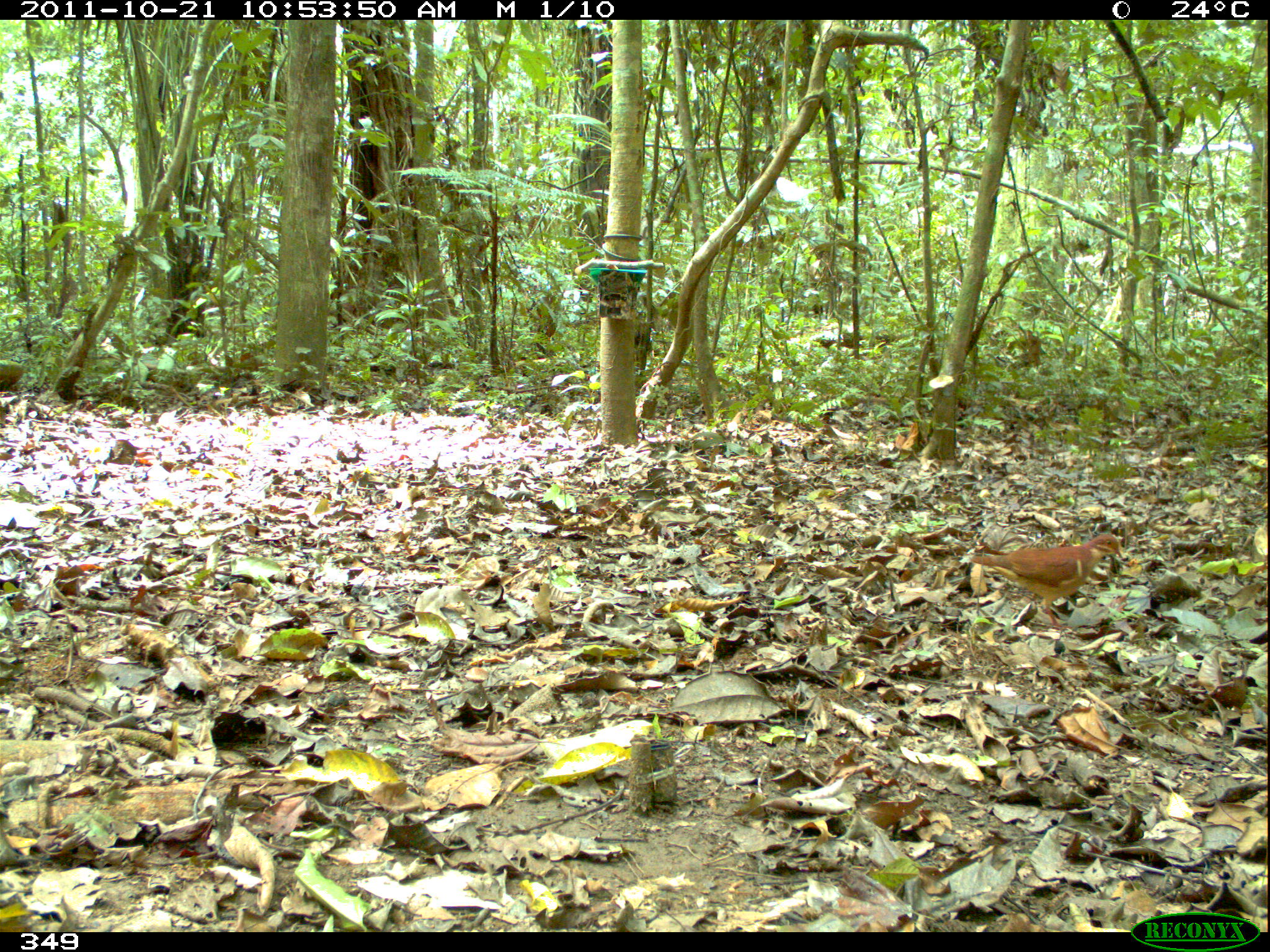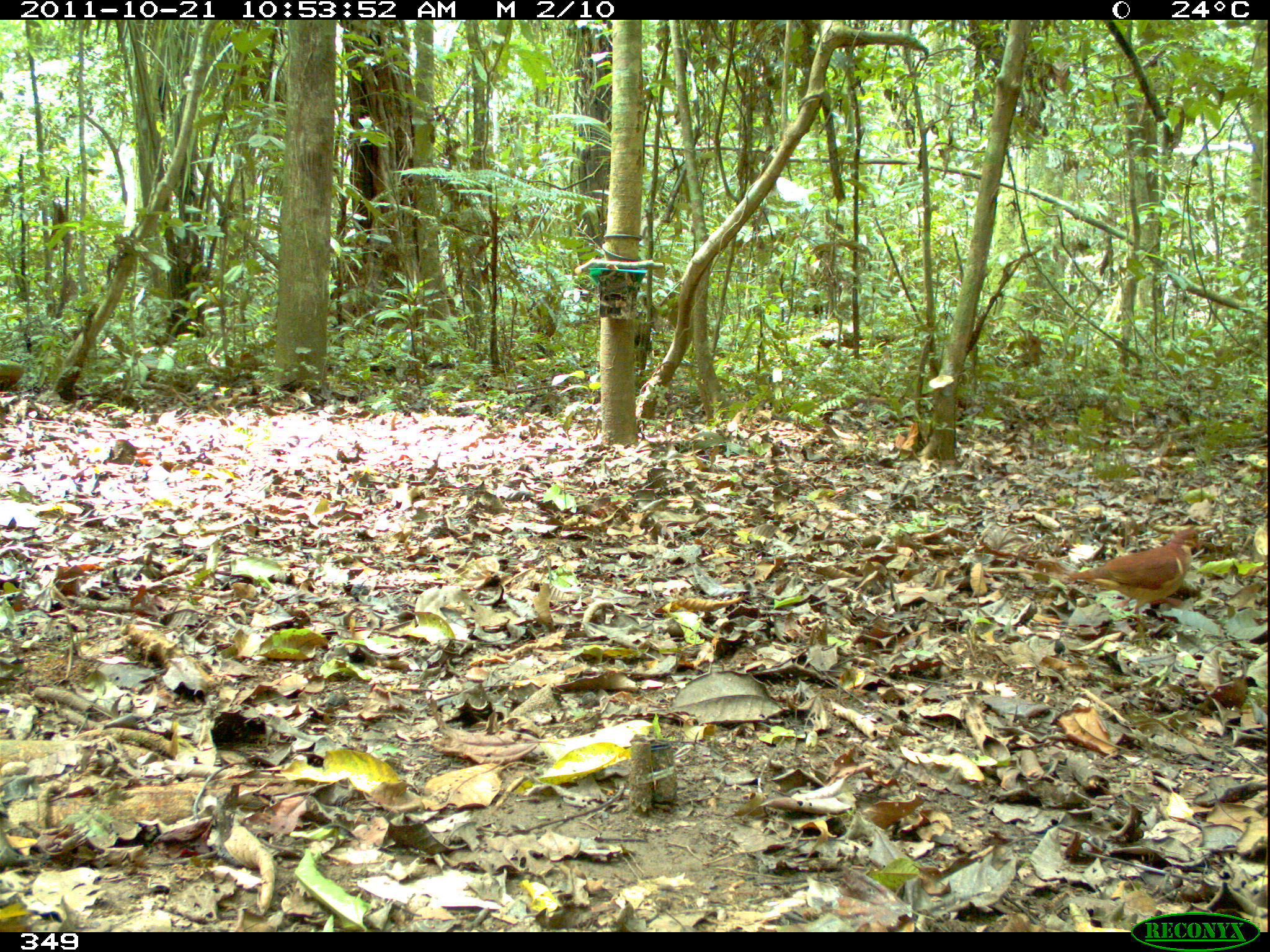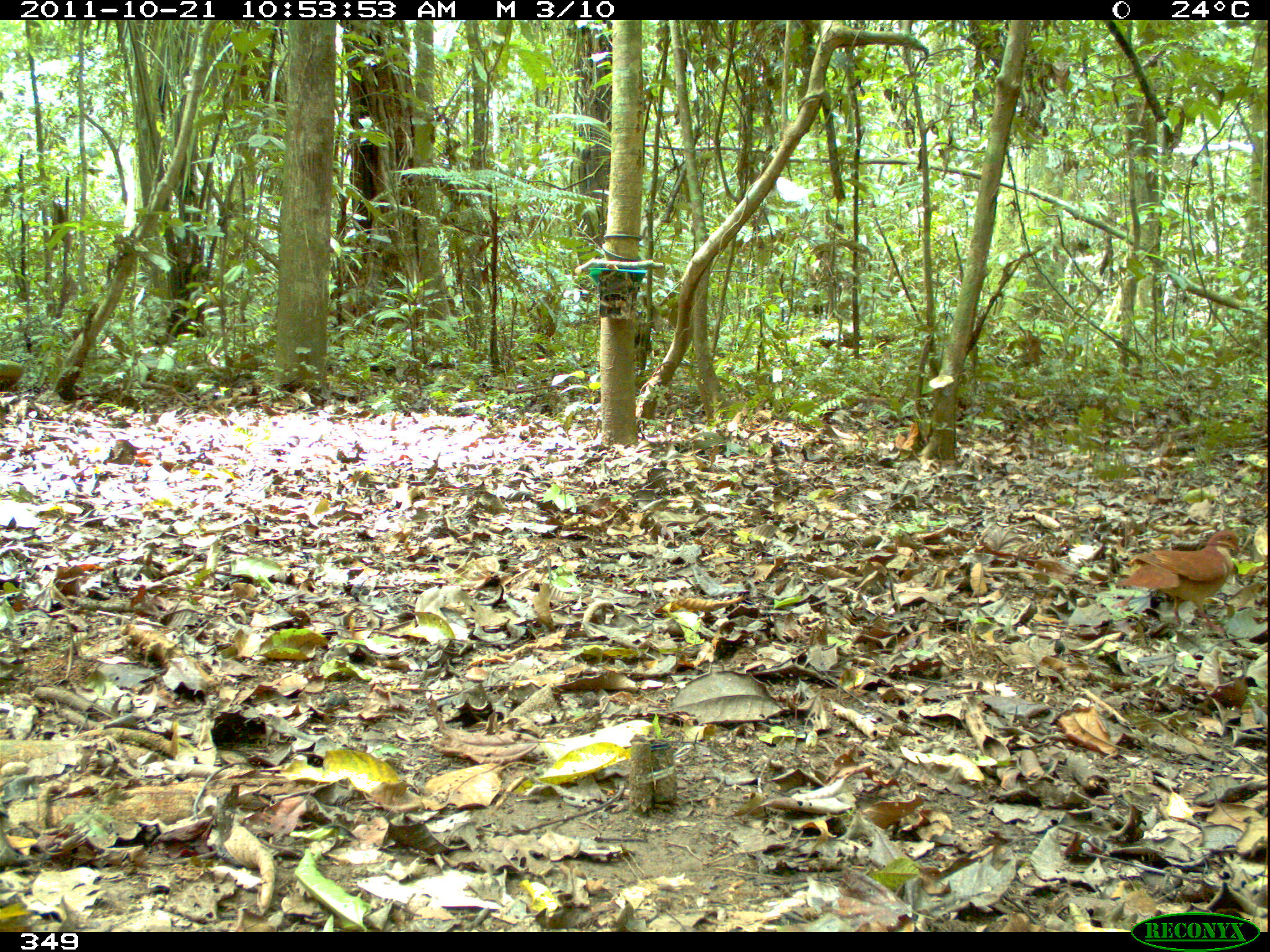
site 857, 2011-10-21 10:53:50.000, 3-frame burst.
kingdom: Animalia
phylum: Chordata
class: Aves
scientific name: Aves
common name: bird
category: unknown bird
Unknown bird (bird) (Aves).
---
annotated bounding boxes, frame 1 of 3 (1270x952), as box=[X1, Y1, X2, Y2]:
unknown bird: box=[970, 532, 1122, 629]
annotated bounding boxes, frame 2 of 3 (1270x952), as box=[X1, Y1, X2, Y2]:
unknown bird: box=[1067, 528, 1213, 630]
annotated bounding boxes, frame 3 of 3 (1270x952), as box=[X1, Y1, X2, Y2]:
unknown bird: box=[1117, 529, 1241, 633]